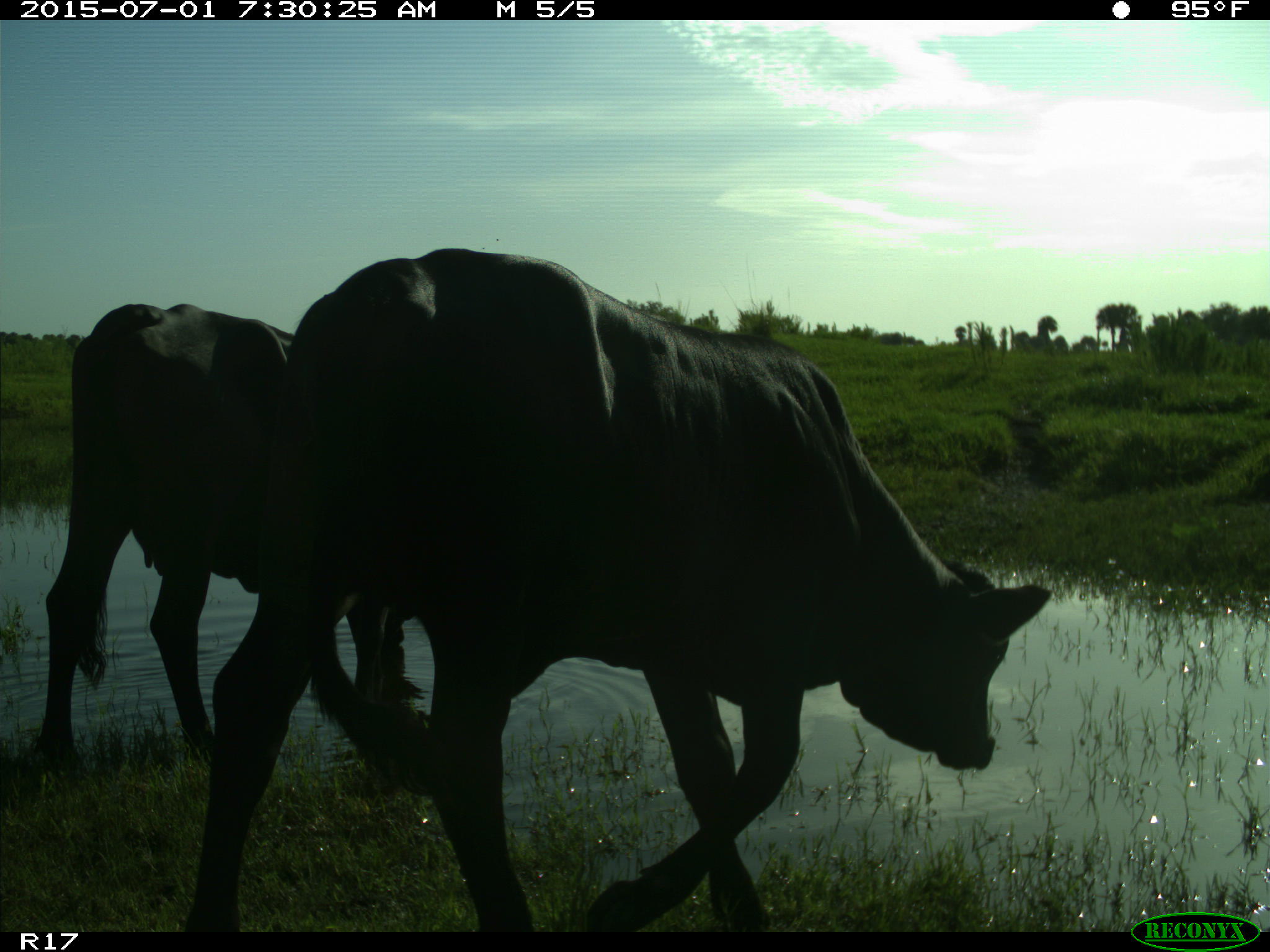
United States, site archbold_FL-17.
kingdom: Animalia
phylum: Chordata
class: Mammalia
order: Artiodactyla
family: Bovidae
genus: Bos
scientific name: Bos taurus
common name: domestic cow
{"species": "Bos taurus (domestic cow)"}